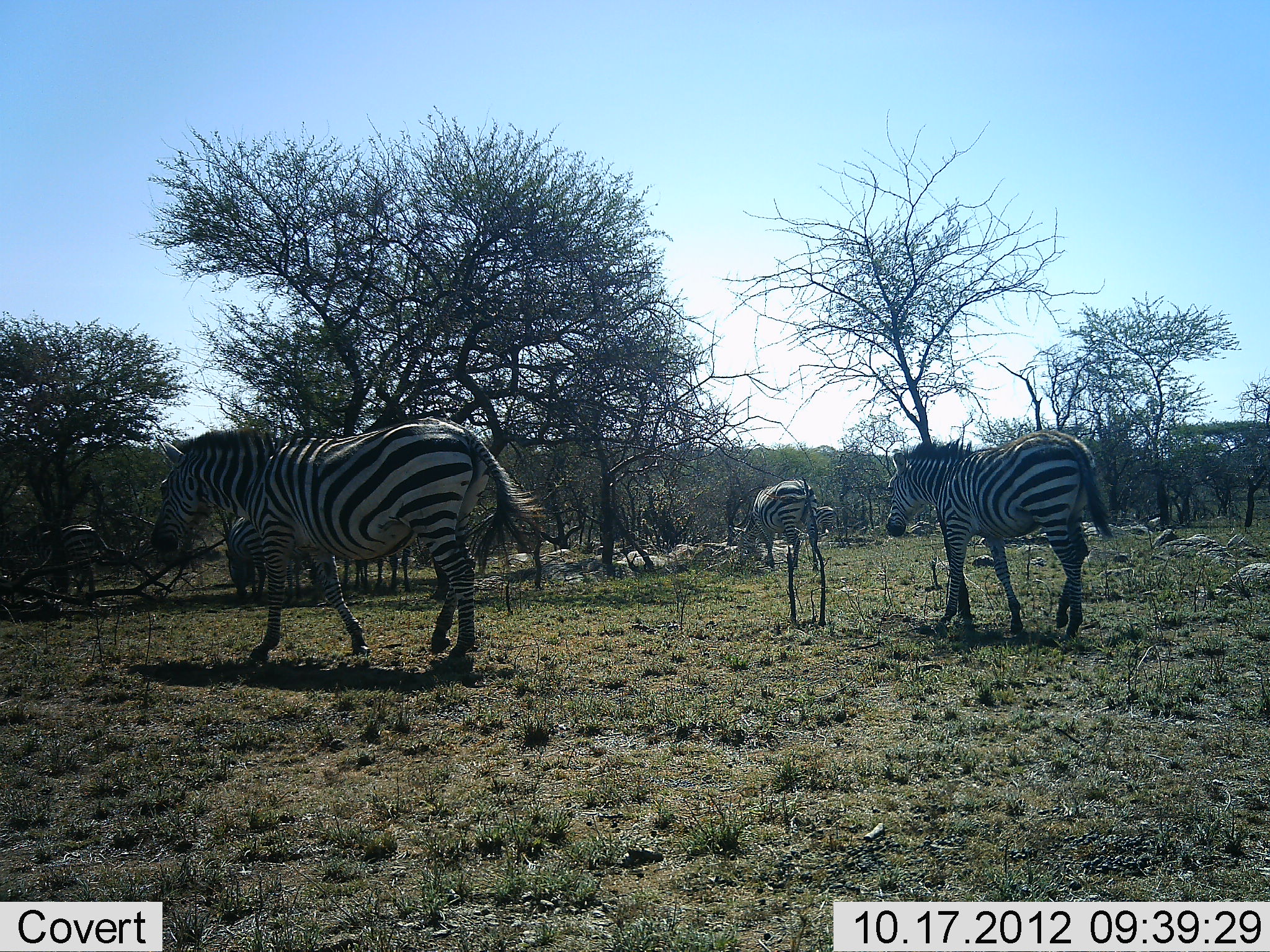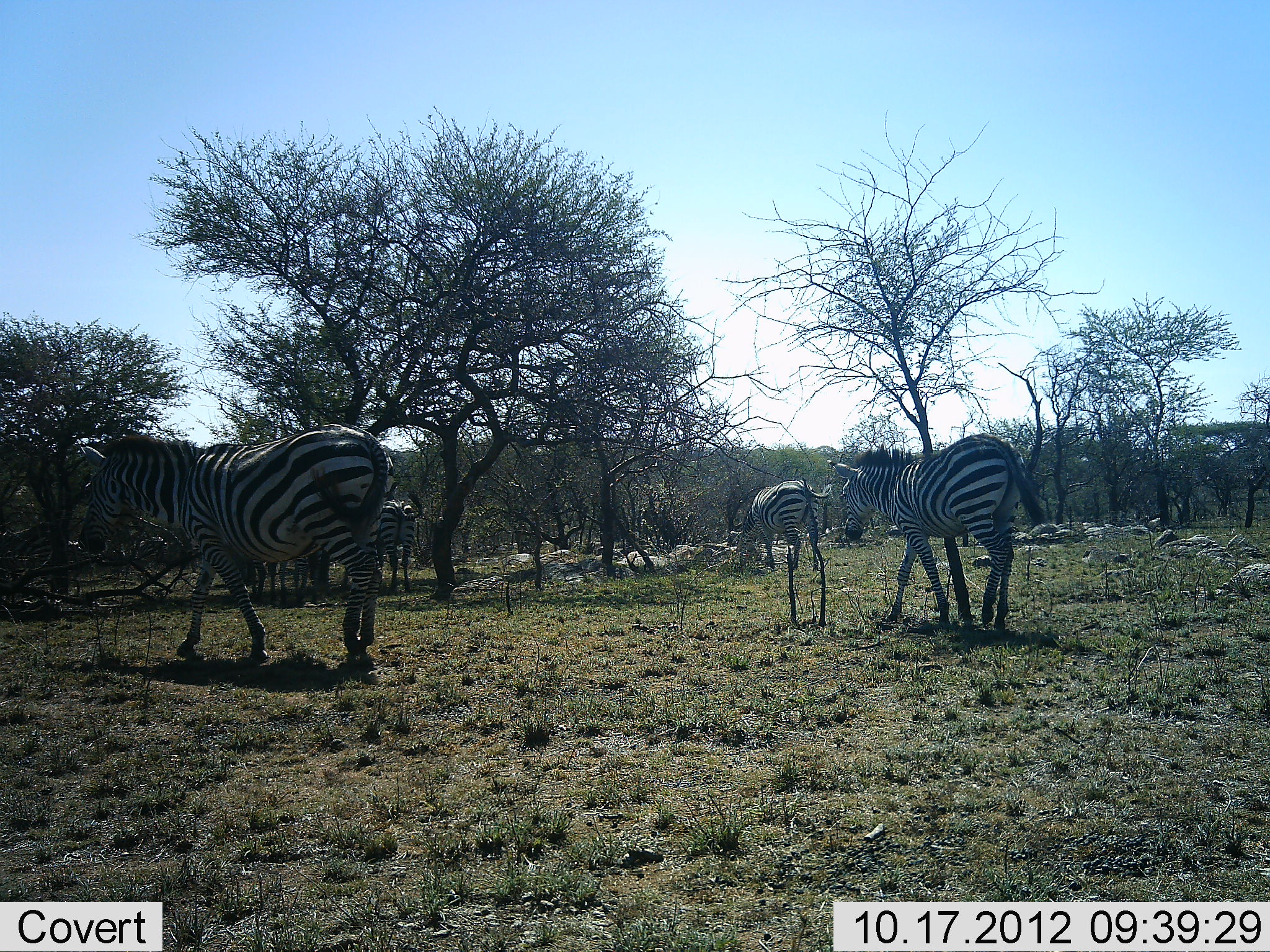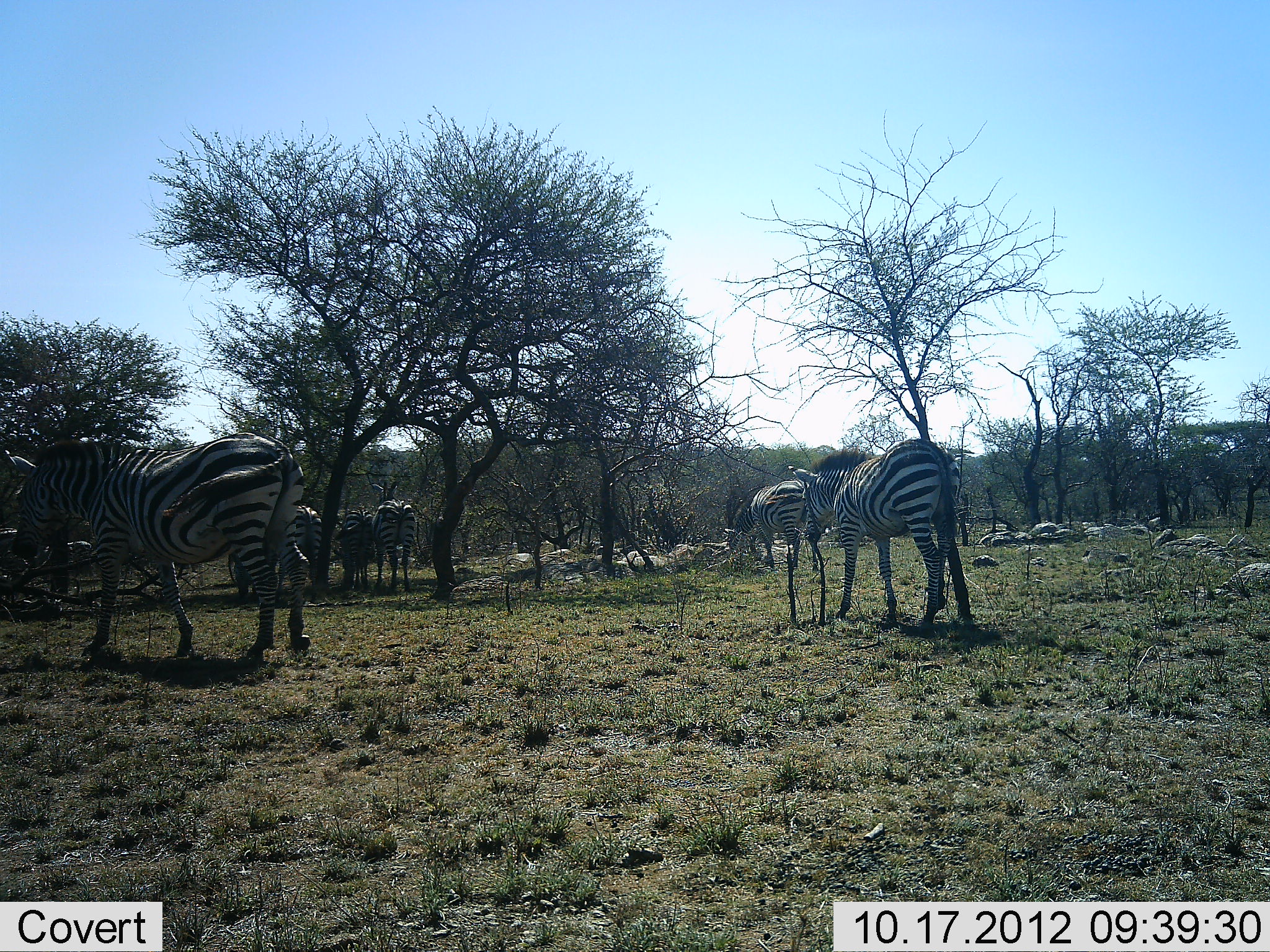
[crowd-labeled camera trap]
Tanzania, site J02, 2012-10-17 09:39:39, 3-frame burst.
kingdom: Animalia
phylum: Chordata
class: Mammalia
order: Perissodactyla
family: Equidae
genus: Equus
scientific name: Equus quagga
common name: plains zebra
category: zebra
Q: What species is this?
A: Zebra (plains zebra) (Equus quagga).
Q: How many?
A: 6.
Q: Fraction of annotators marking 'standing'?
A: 50%.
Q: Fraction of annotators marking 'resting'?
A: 0%.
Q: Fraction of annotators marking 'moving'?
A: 100%.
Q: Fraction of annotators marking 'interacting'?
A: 0%.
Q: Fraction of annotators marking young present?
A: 0%.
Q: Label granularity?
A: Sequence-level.